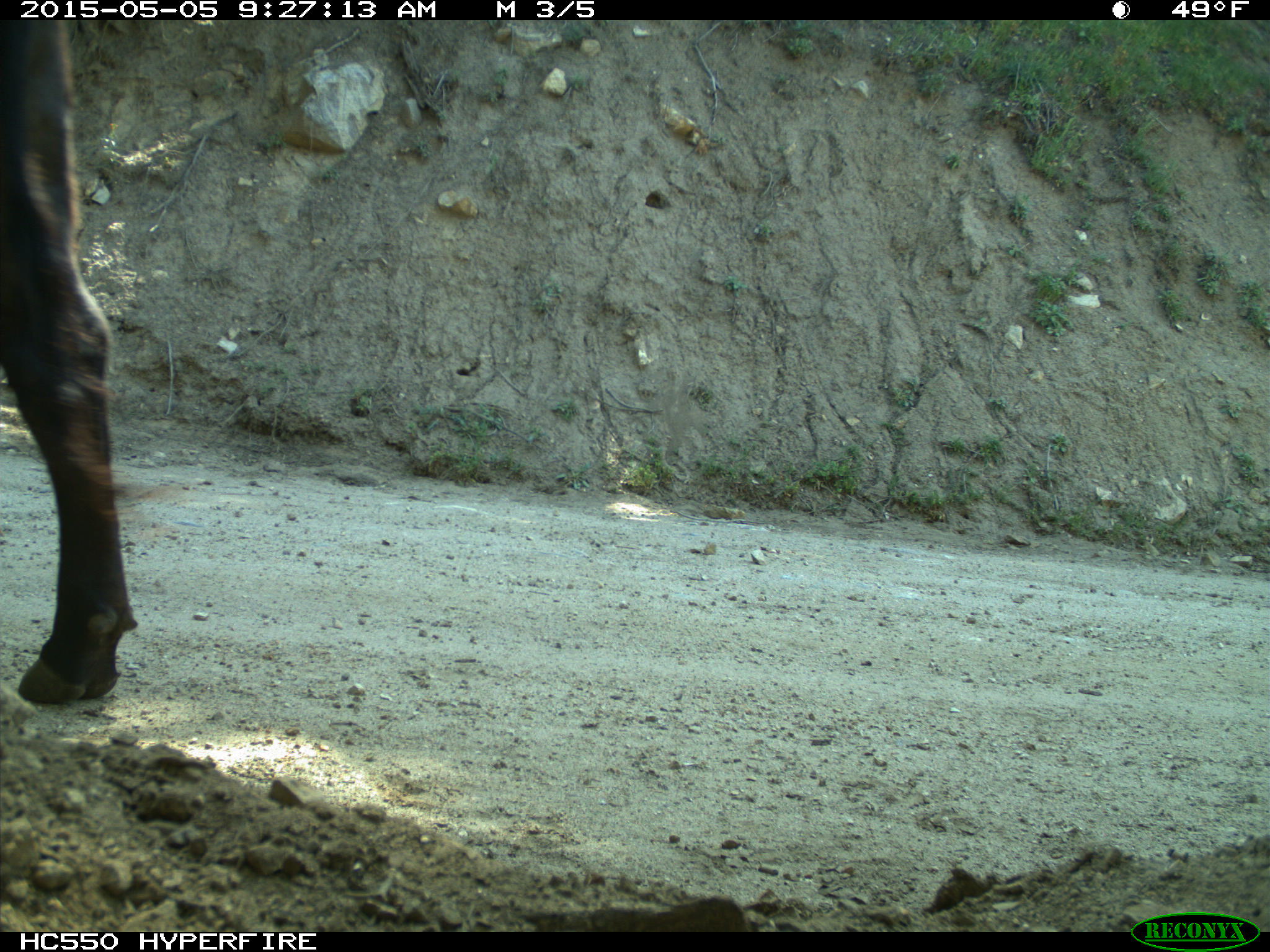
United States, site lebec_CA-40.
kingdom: Animalia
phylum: Chordata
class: Mammalia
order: Artiodactyla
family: Bovidae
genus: Bos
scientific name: Bos taurus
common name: domestic cow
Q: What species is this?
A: Bos taurus (domestic cow).